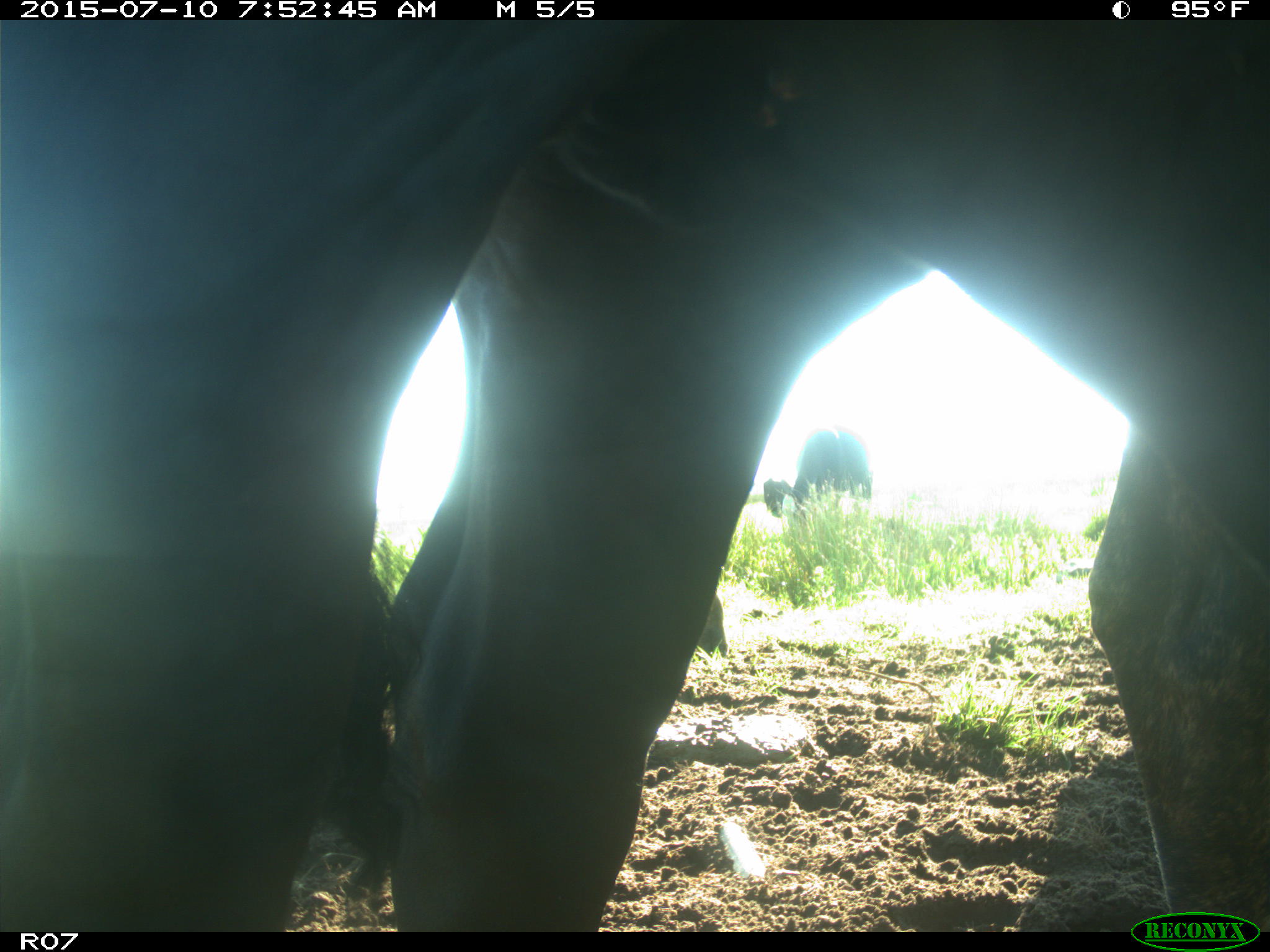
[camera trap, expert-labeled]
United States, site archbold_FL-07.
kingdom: Animalia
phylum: Chordata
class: Mammalia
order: Artiodactyla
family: Bovidae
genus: Bos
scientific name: Bos taurus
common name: domestic cow